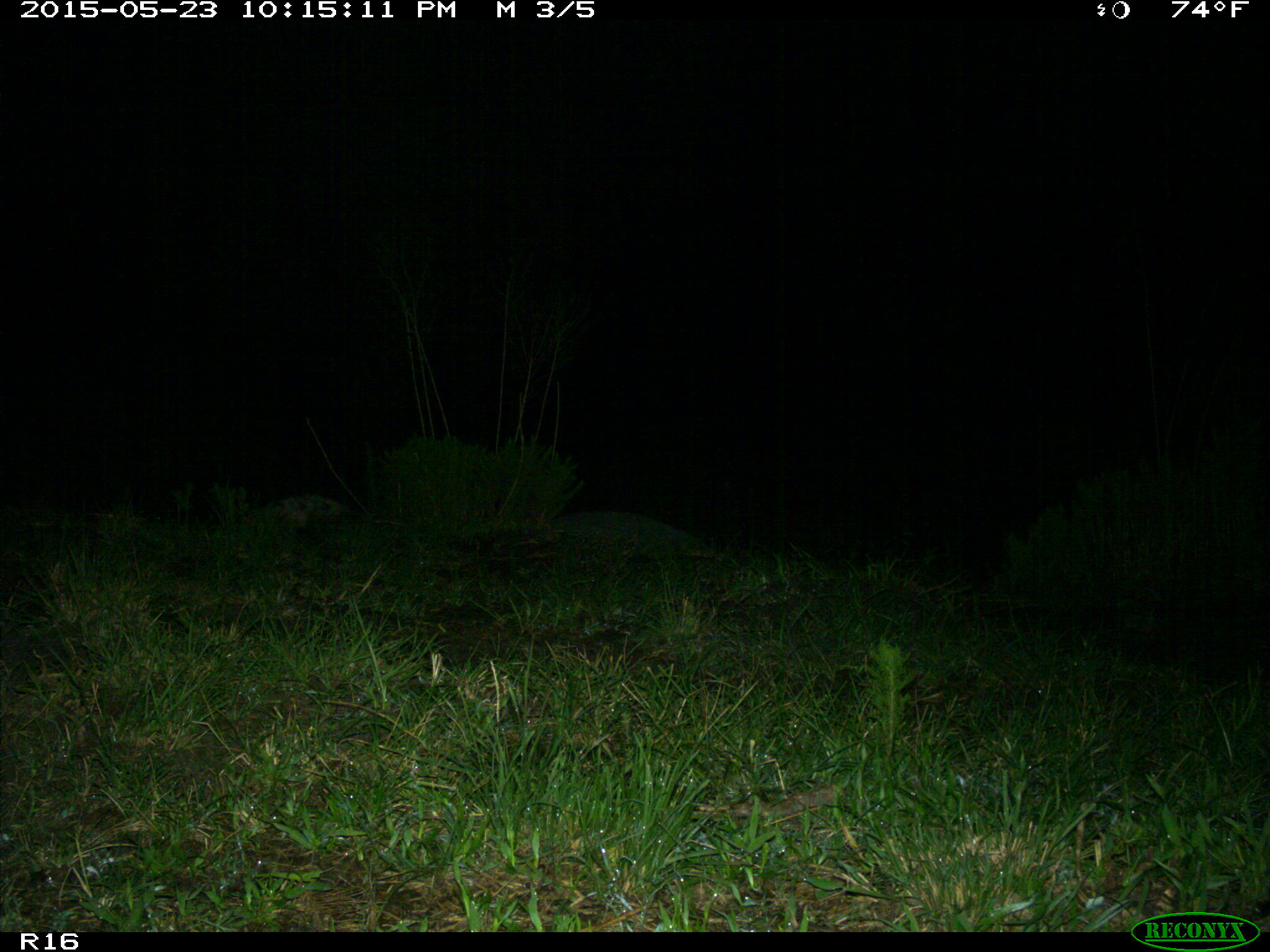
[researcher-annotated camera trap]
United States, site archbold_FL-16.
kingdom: Animalia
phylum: Chordata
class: Mammalia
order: Didelphimorphia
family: Didelphidae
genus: Didelphis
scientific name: Didelphis virginiana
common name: virginia opossum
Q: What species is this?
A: Didelphis virginiana (virginia opossum).